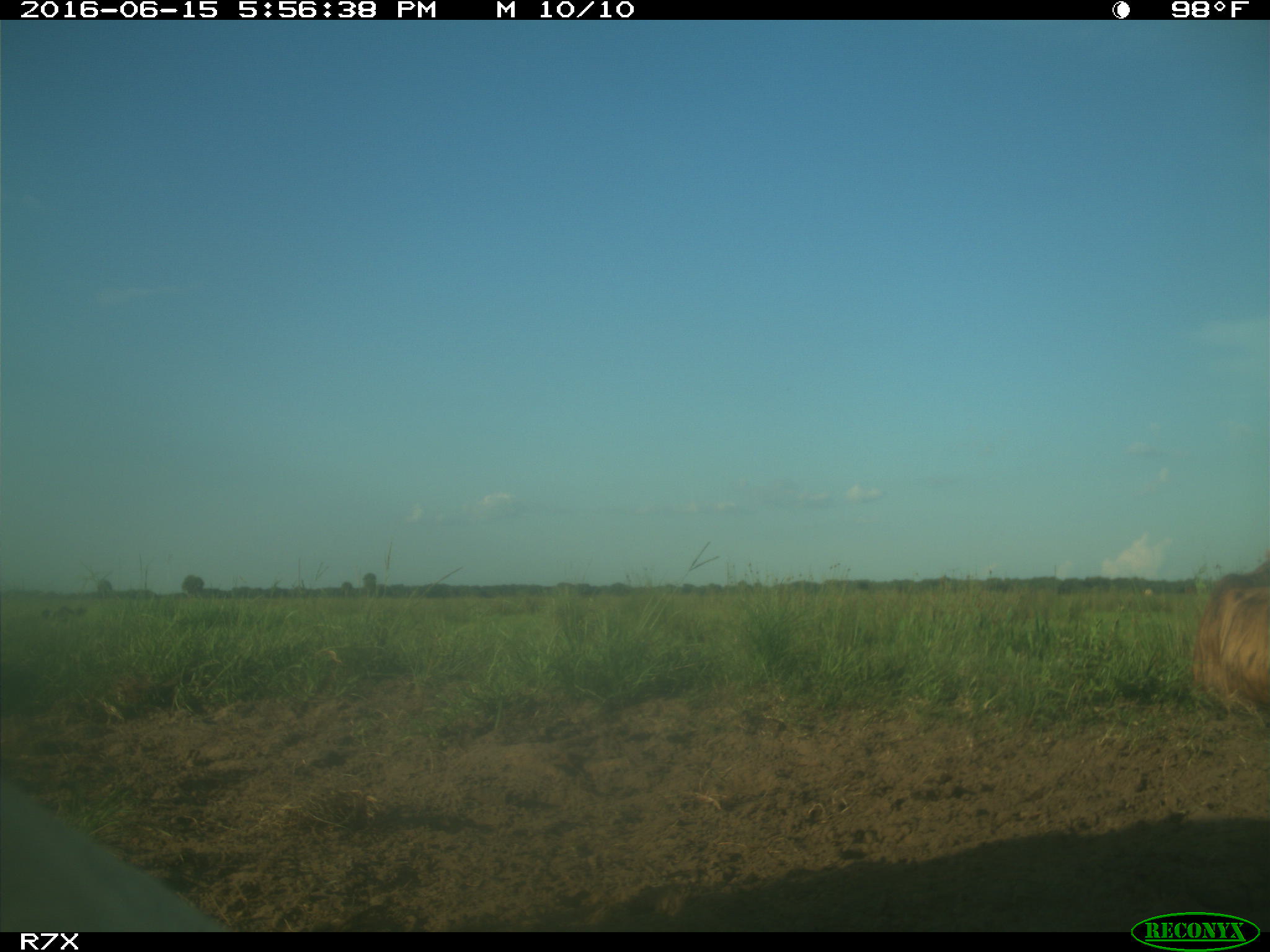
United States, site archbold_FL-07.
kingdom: Animalia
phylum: Chordata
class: Mammalia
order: Artiodactyla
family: Bovidae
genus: Bos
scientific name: Bos taurus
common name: domestic cow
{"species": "Bos taurus (domestic cow)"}